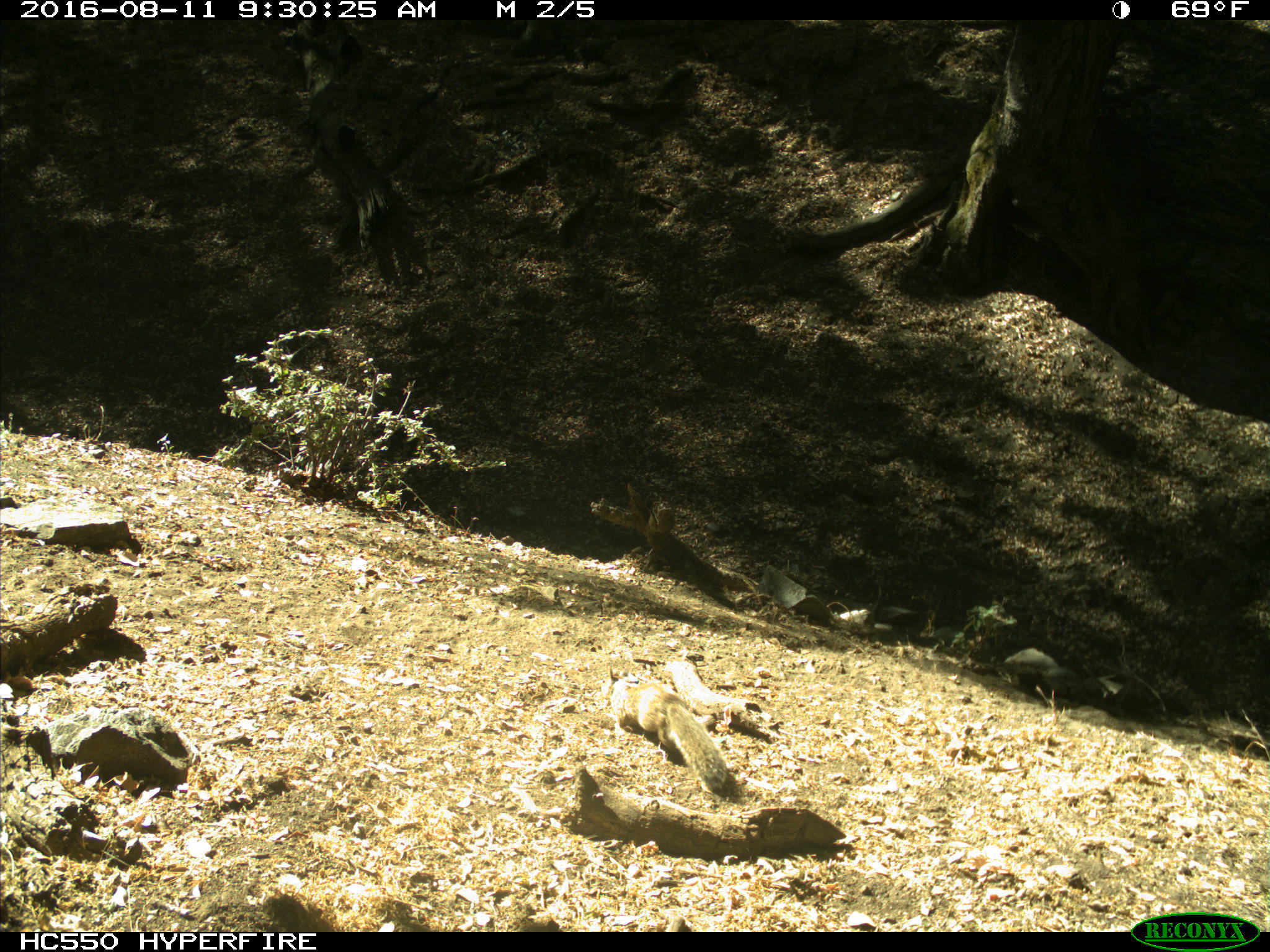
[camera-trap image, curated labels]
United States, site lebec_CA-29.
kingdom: Animalia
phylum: Chordata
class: Mammalia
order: Rodentia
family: Sciuridae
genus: Otospermophilus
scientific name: Otospermophilus beecheyi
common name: california ground squirrel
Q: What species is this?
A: Otospermophilus beecheyi (california ground squirrel).